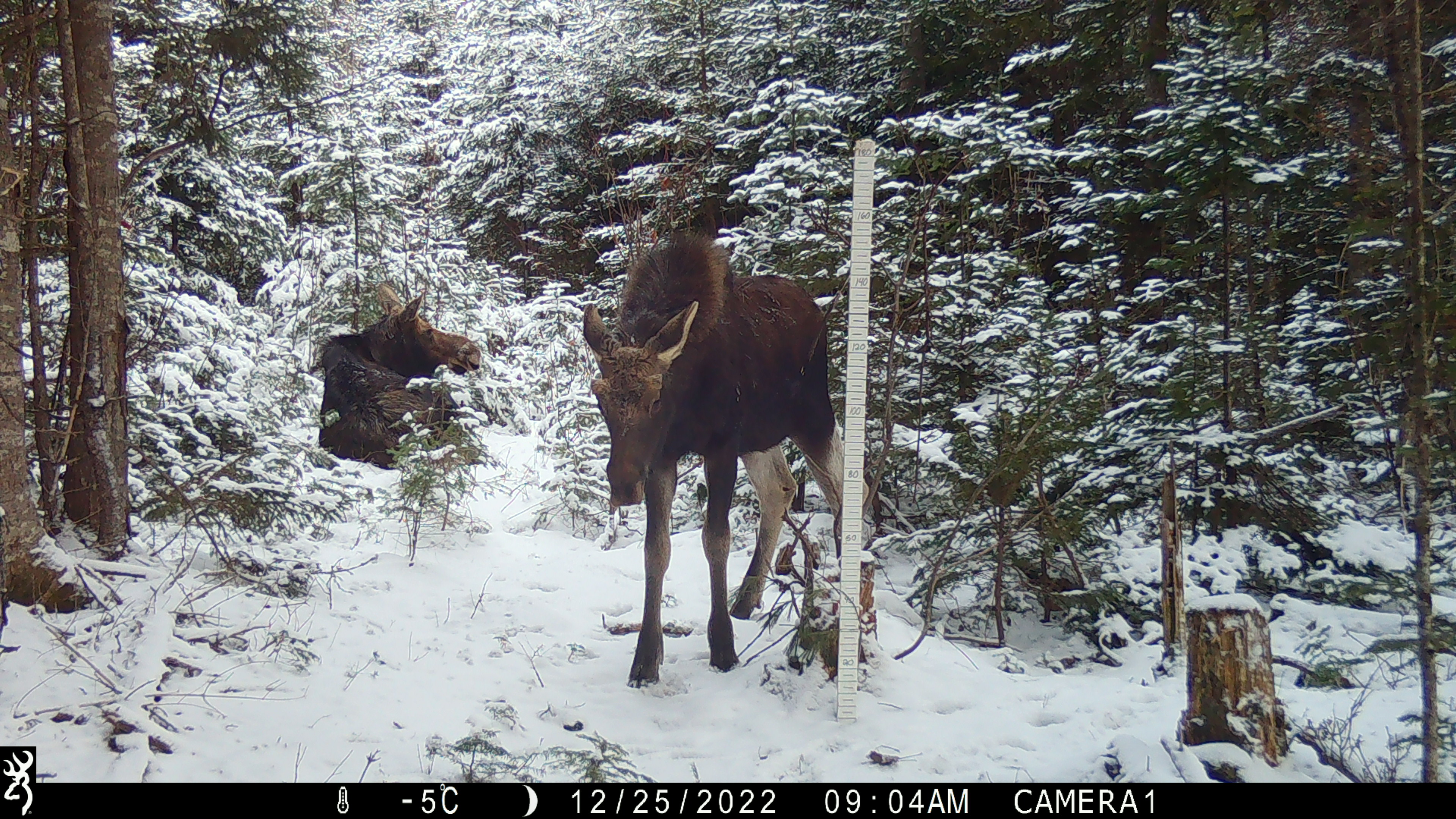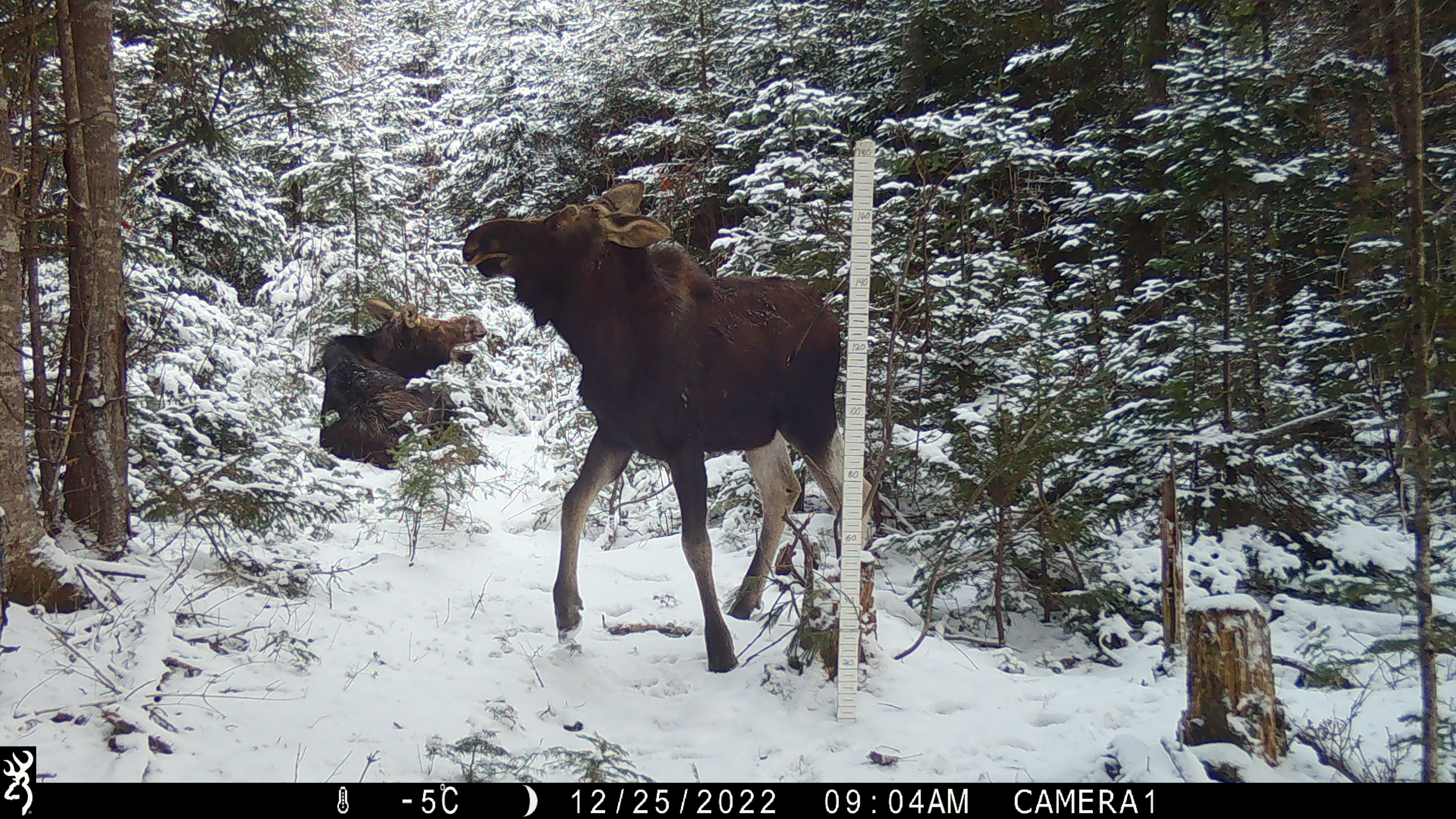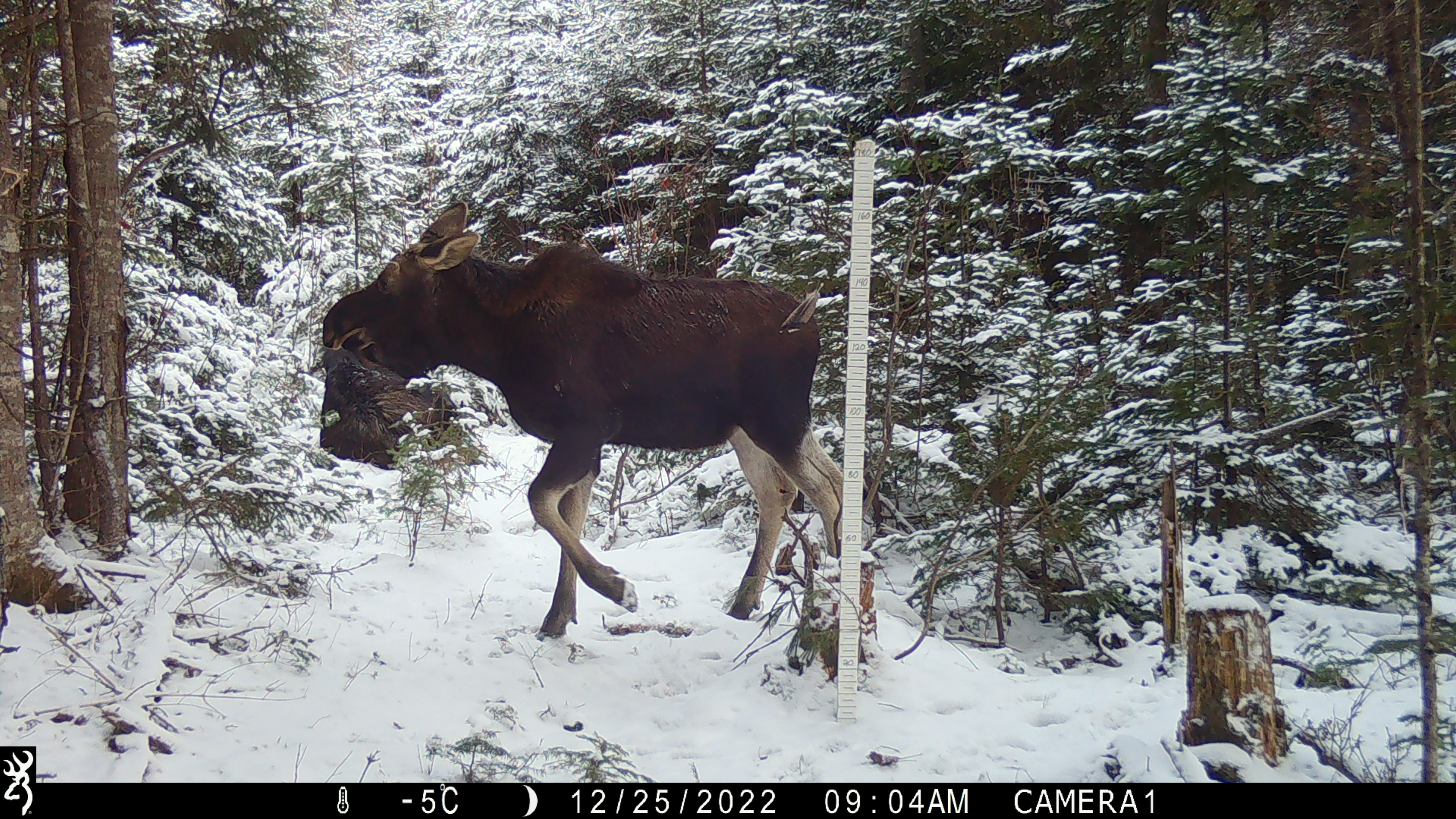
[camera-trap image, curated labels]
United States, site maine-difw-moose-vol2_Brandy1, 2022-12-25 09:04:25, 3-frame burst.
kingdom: Animalia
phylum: Chordata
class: Mammalia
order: Artiodactyla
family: Cervidae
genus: Alces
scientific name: Alces alces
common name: moose